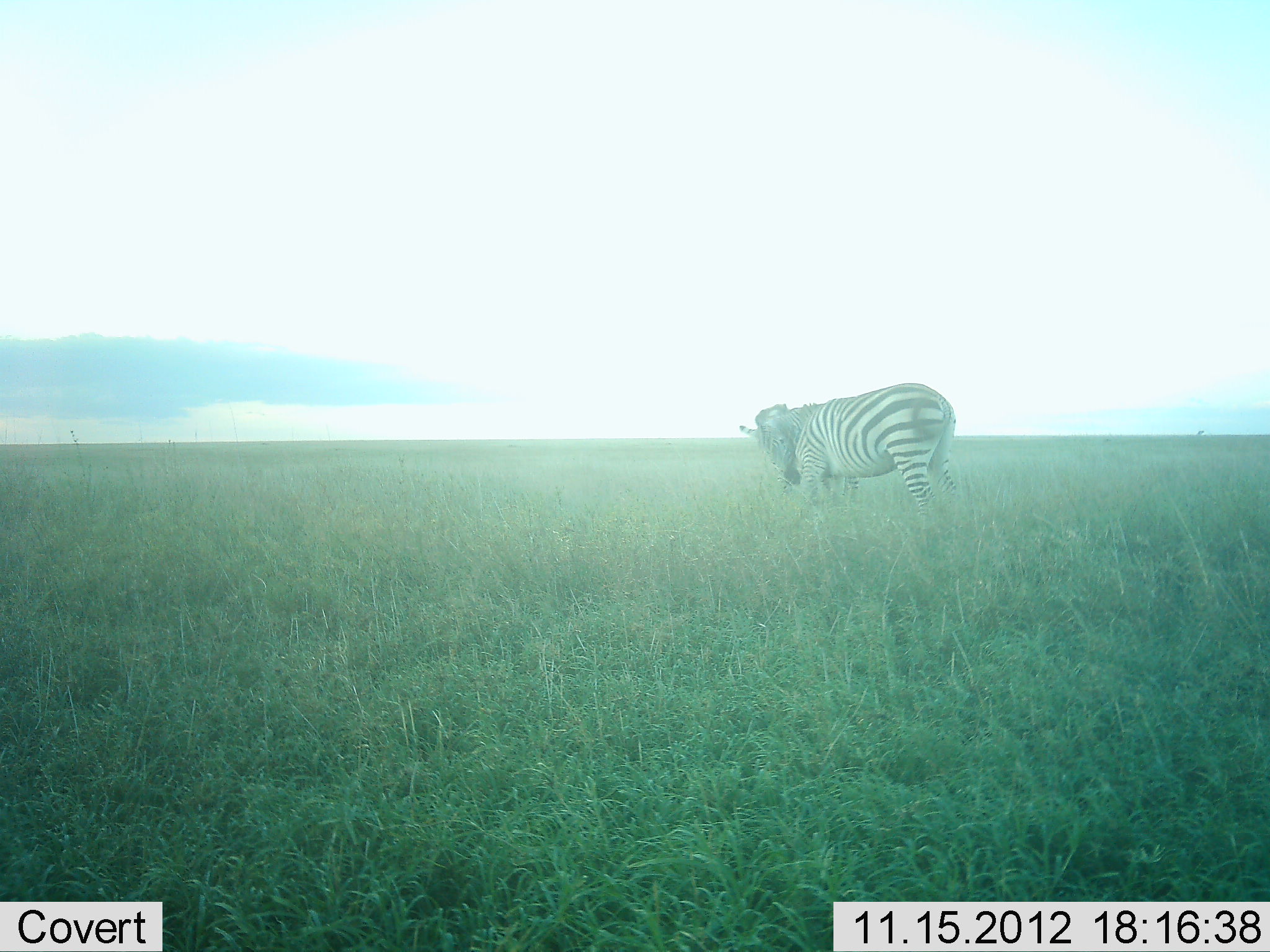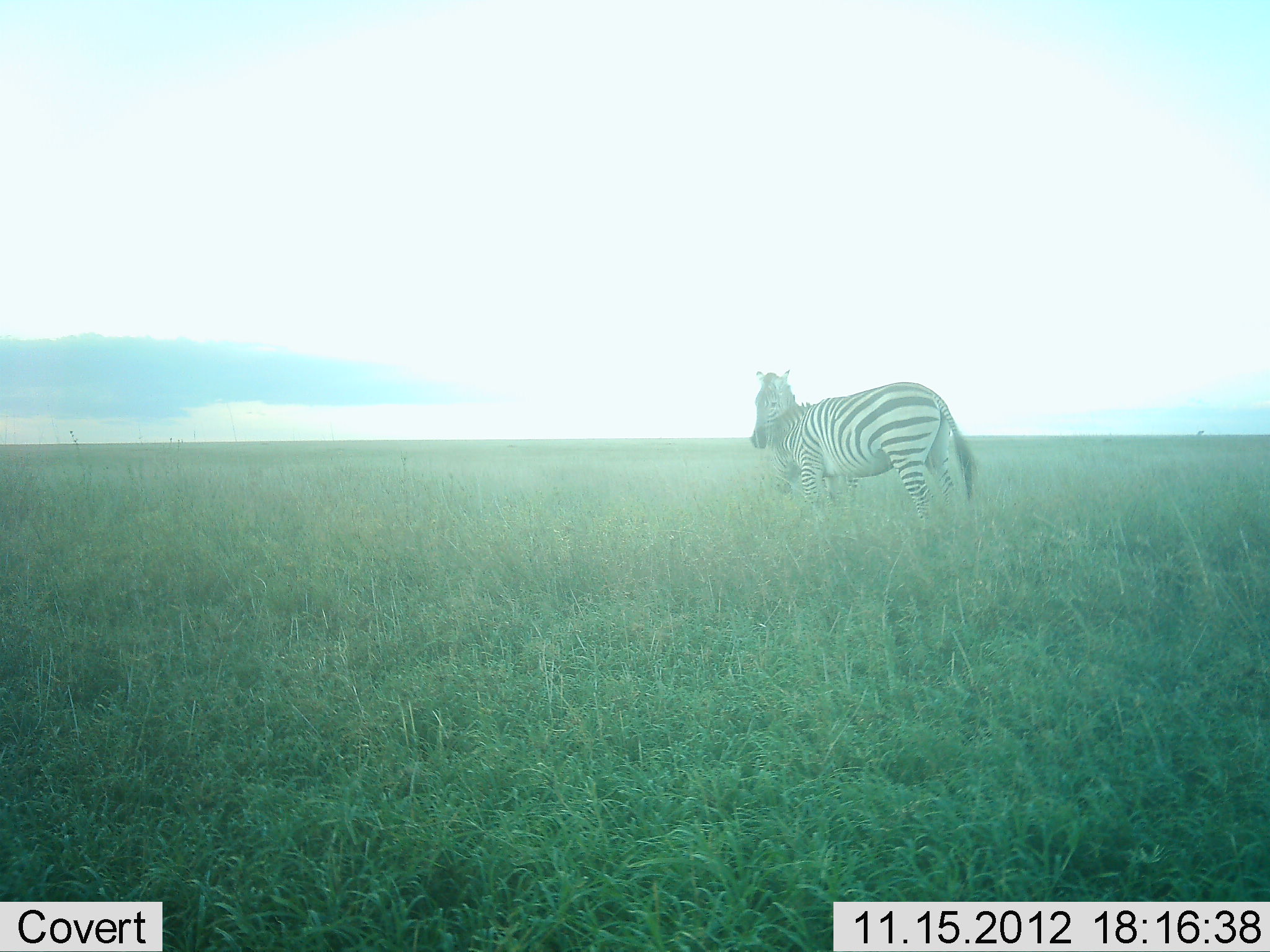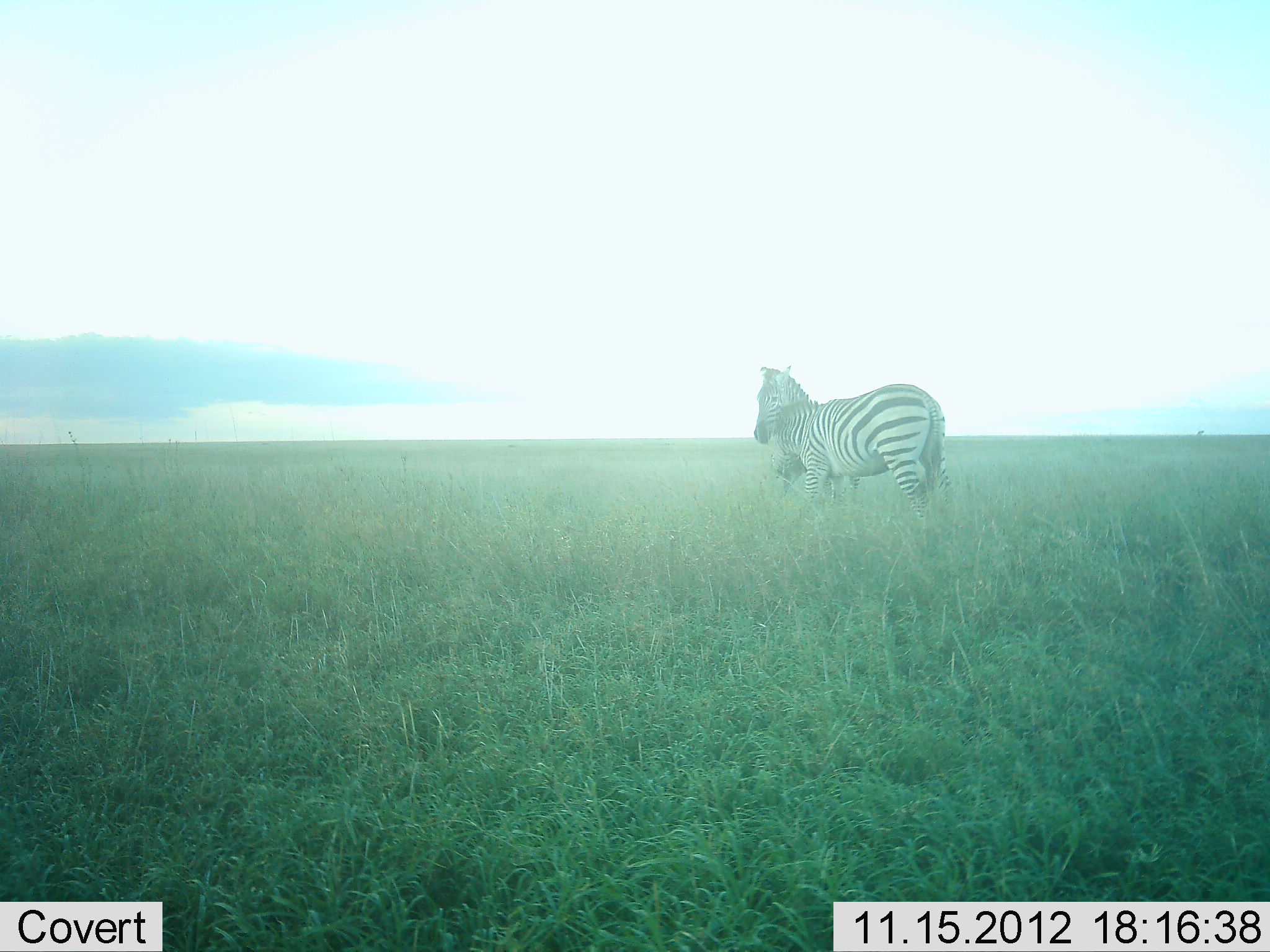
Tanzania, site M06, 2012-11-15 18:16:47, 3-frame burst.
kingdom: Animalia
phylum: Chordata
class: Mammalia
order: Perissodactyla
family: Equidae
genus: Equus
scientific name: Equus quagga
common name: plains zebra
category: zebra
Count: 2.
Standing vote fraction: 70%.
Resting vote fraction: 0%.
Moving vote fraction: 0%.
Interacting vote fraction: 50%.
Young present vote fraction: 10%.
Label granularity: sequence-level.